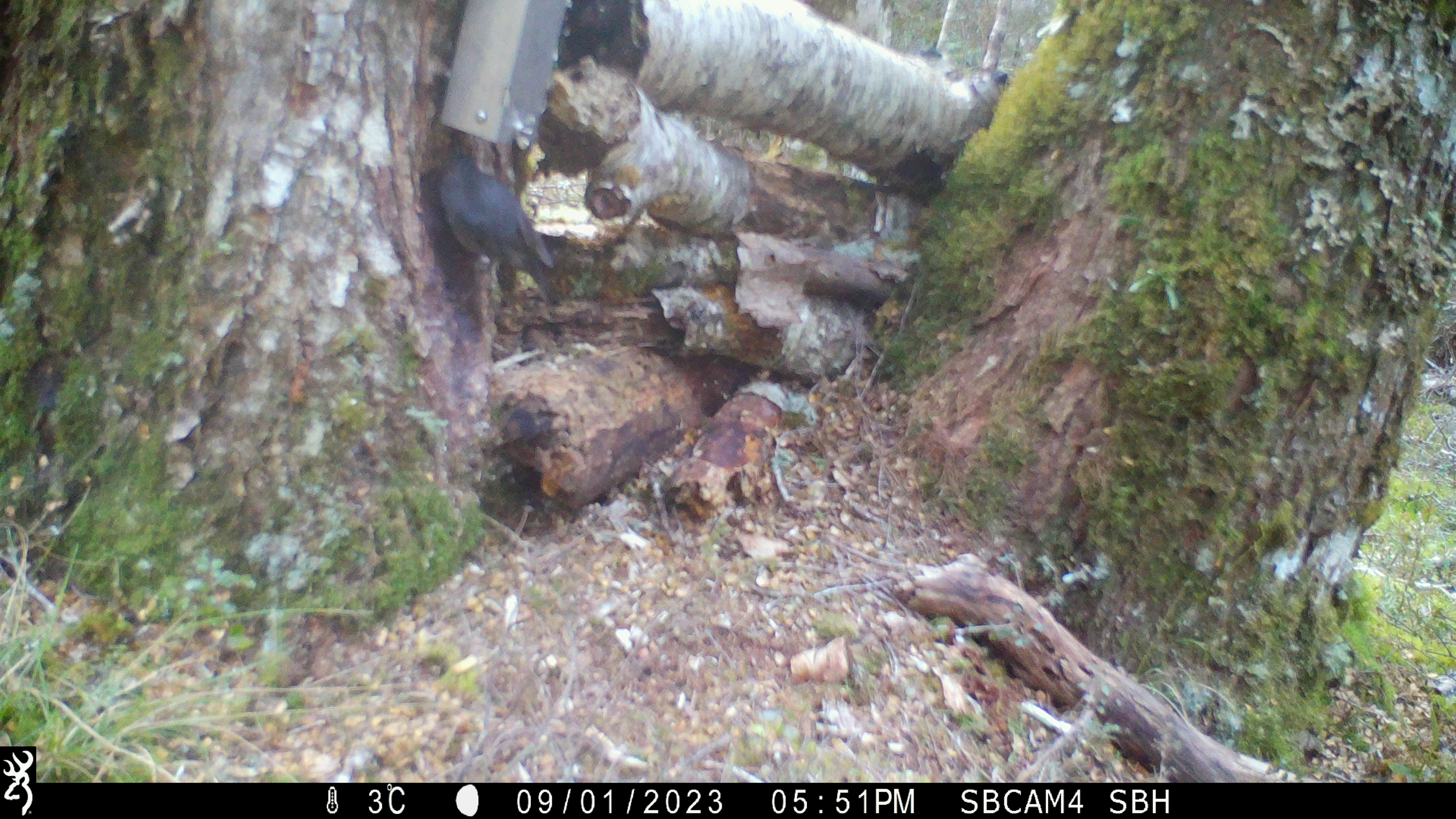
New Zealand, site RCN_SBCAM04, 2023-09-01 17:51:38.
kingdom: Animalia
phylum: Chordata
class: Aves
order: Passeriformes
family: Petroicidae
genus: Petroica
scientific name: Petroica australis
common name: new zealand robin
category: robin